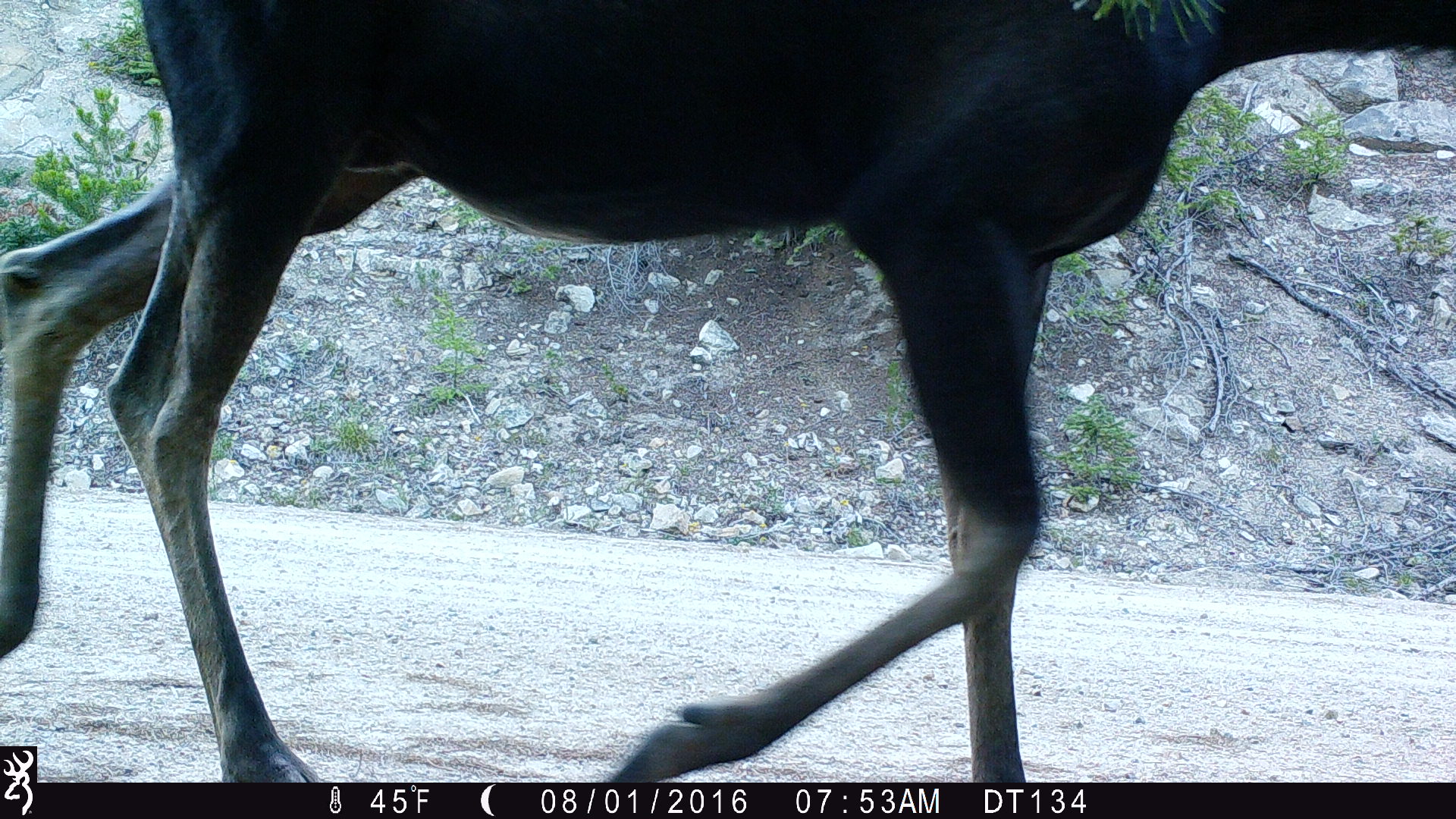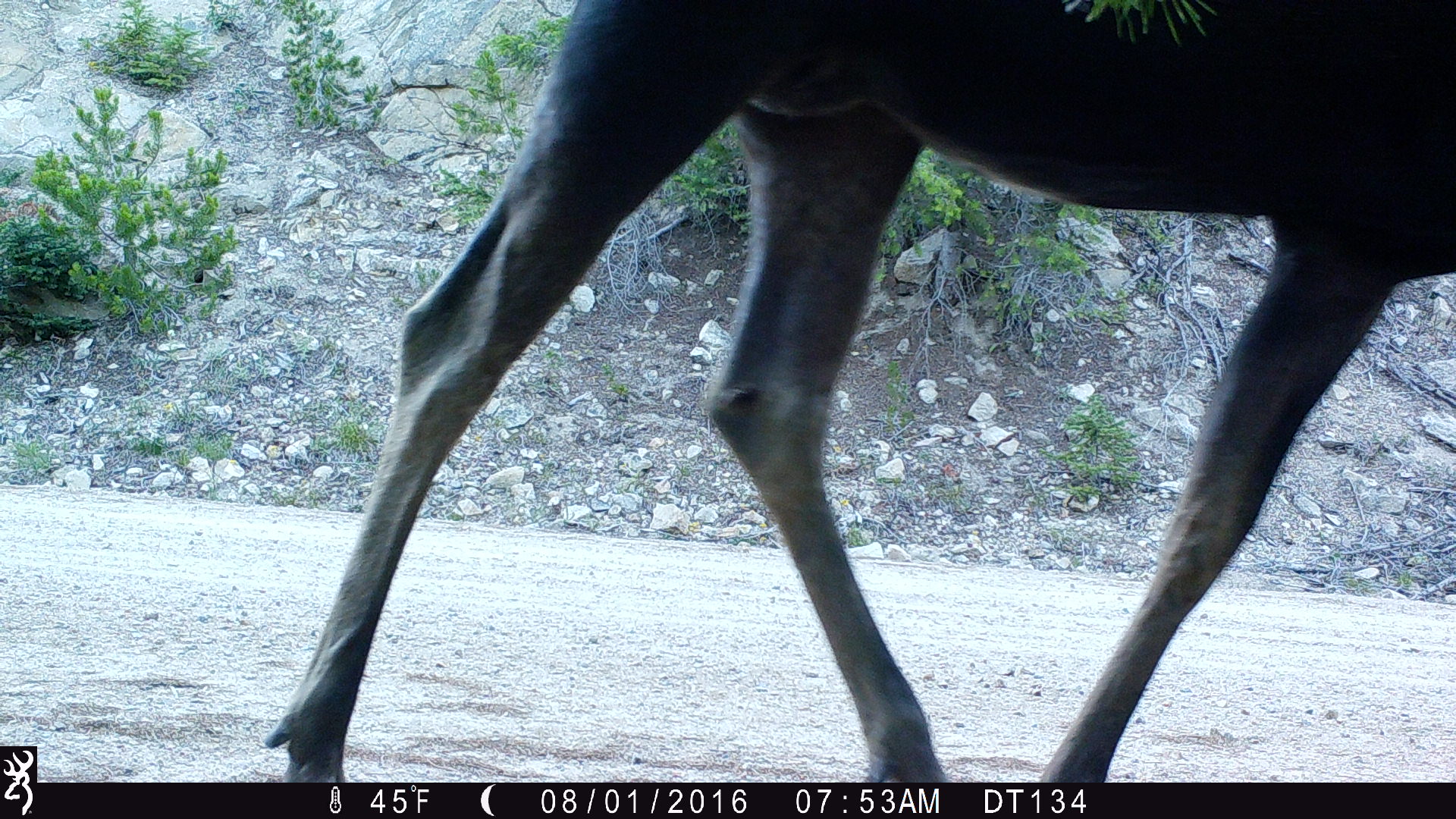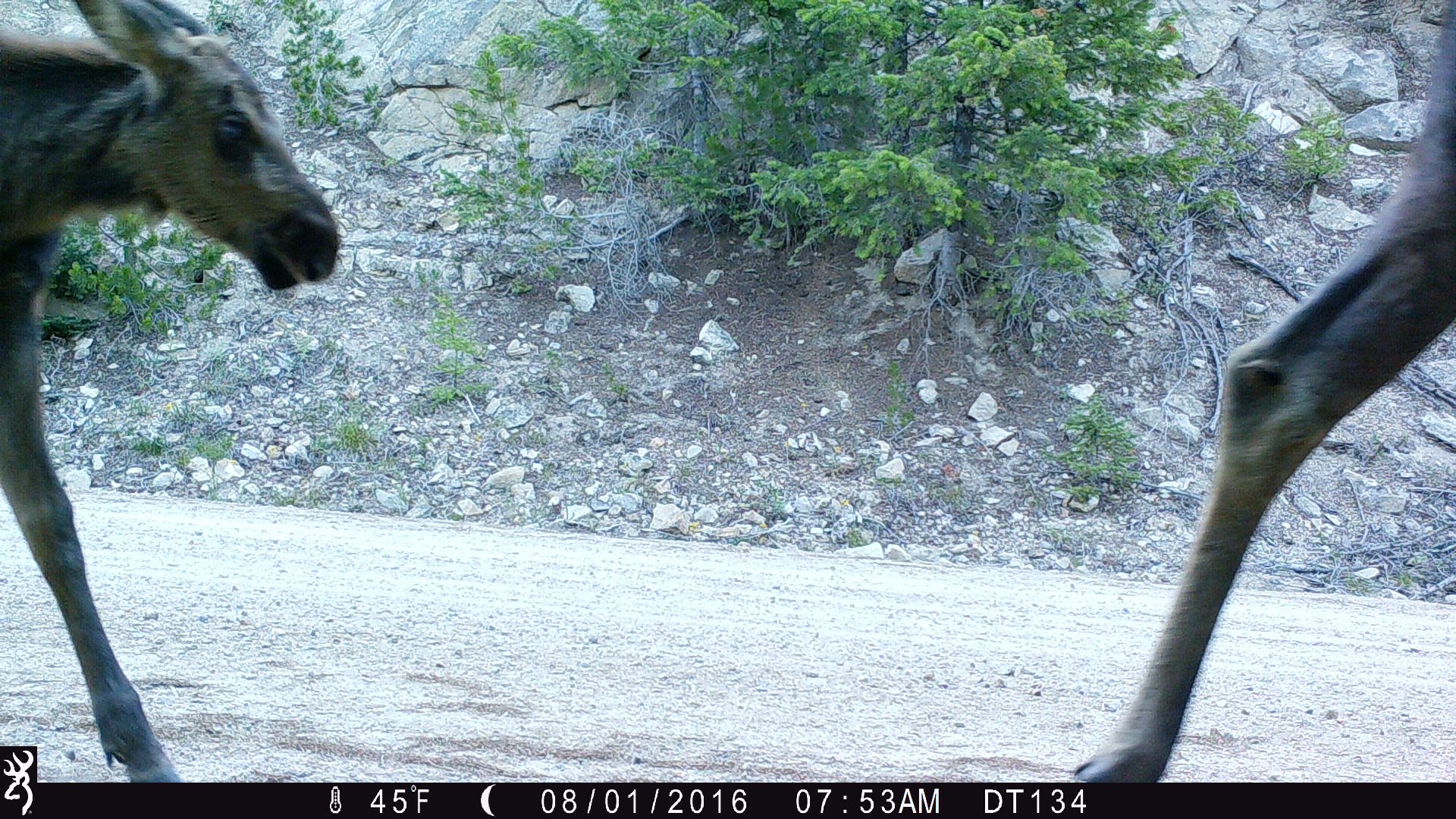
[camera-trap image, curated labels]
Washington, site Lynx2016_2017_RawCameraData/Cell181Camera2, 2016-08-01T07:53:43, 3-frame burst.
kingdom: Animalia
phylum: Chordata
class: Mammalia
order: Artiodactyla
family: Cervidae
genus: Alces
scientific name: Alces alces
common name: moose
Alces alces (moose). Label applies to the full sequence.